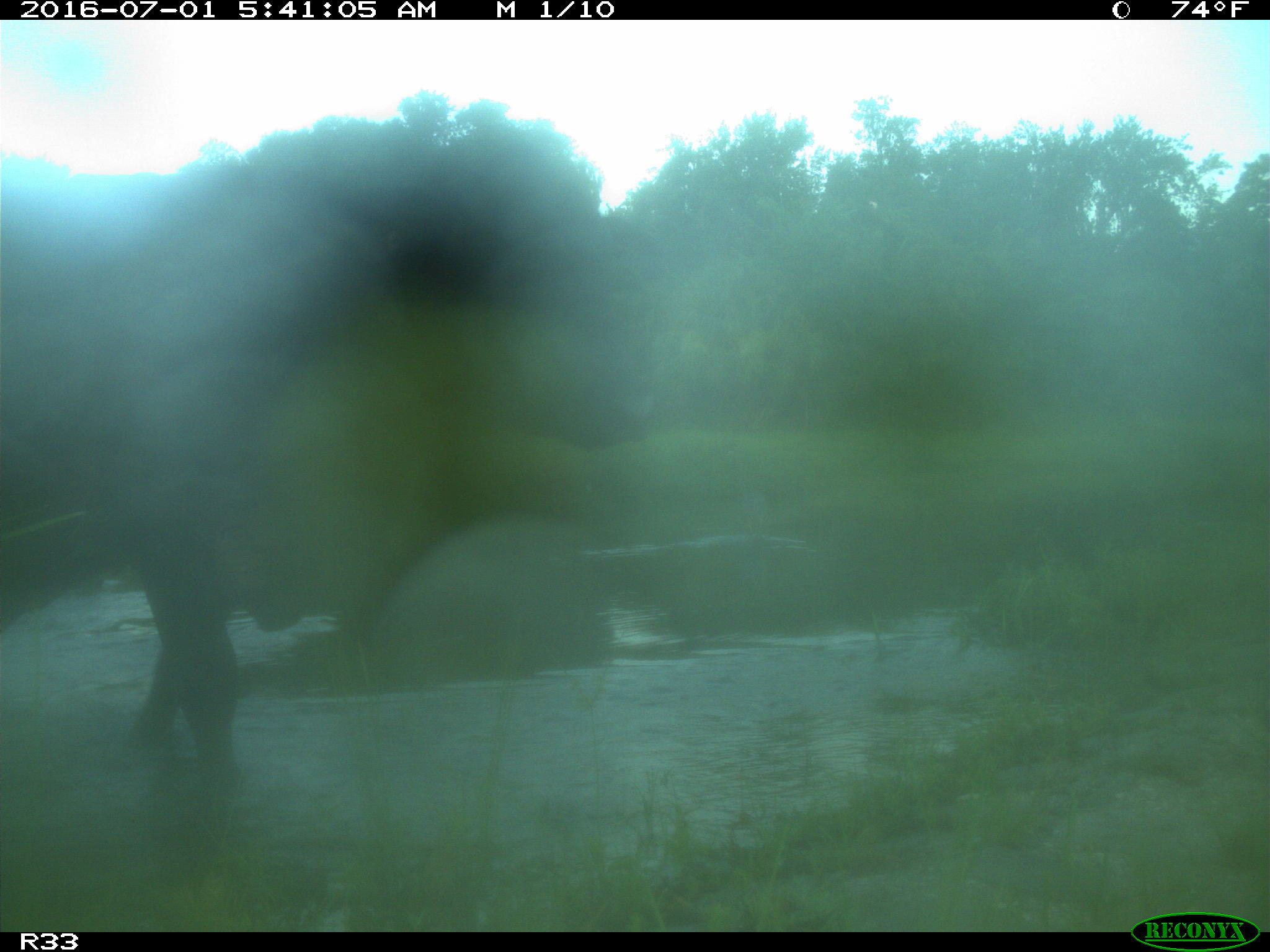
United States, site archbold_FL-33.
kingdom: Animalia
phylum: Chordata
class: Mammalia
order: Artiodactyla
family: Bovidae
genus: Bos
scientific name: Bos taurus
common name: domestic cow